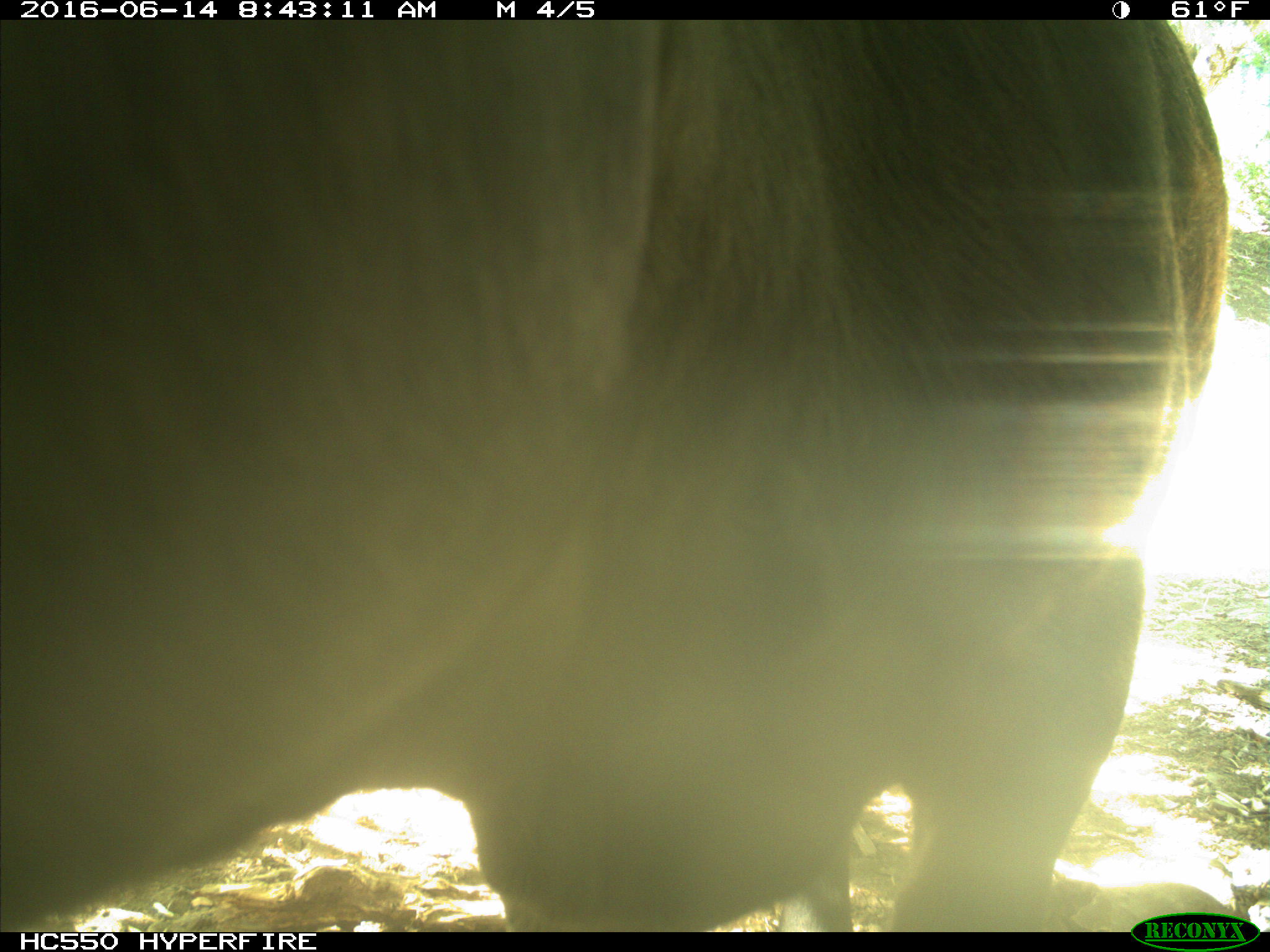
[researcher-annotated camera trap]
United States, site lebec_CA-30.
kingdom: Animalia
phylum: Chordata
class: Mammalia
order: Artiodactyla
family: Bovidae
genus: Bos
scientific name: Bos taurus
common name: domestic cow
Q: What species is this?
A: Bos taurus (domestic cow).